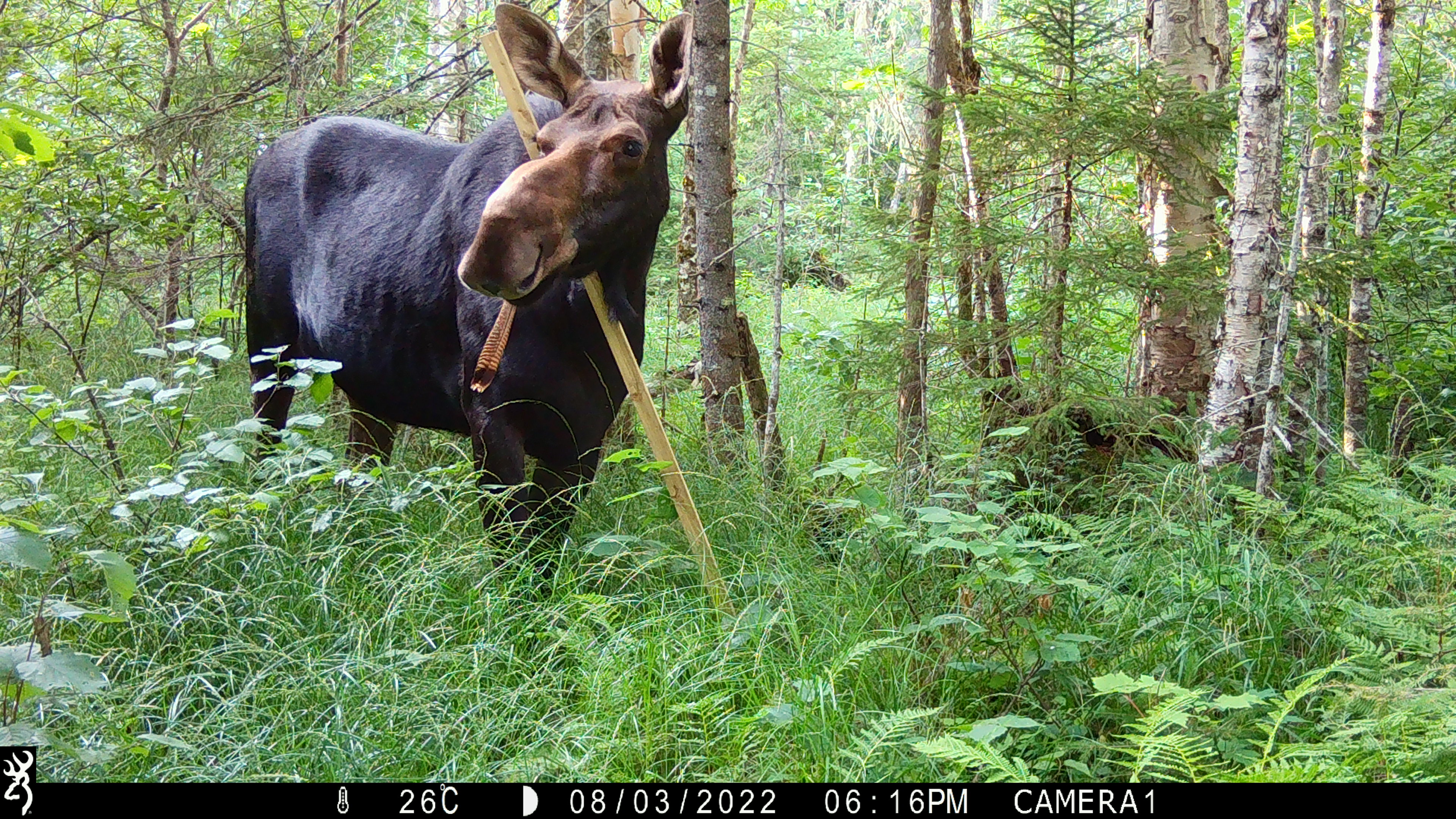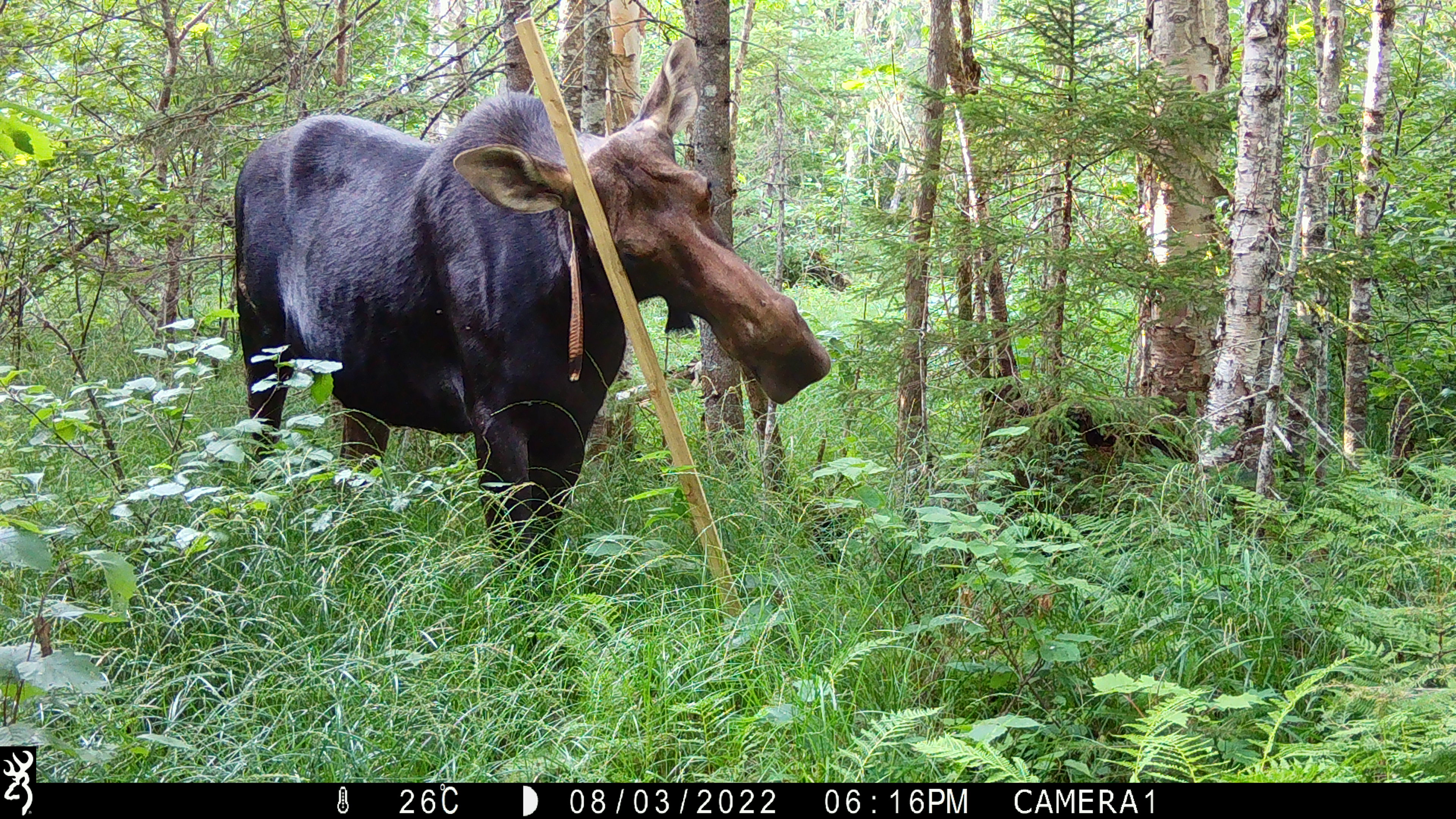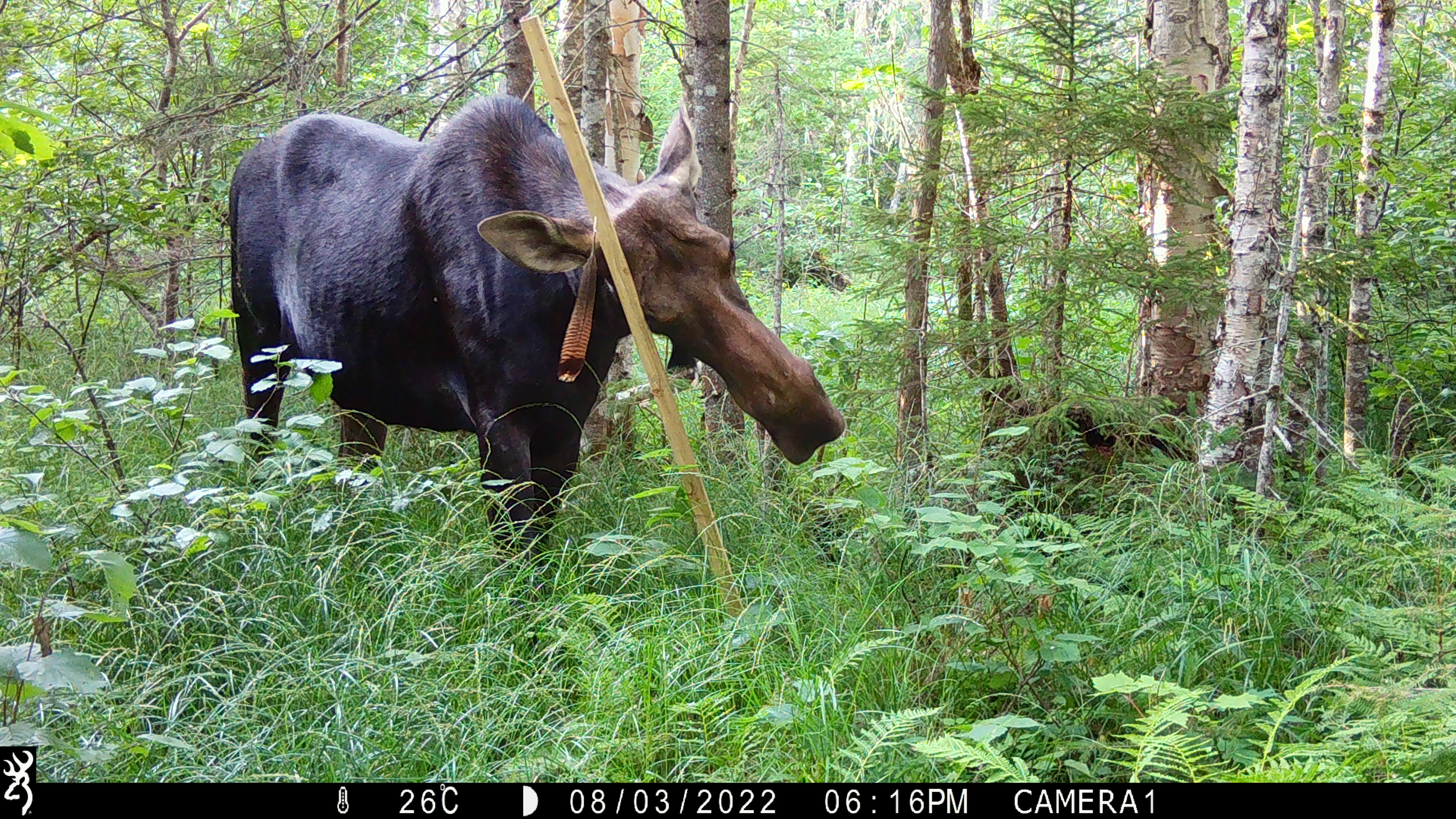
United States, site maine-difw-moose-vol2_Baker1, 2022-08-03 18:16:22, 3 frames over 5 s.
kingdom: Animalia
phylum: Chordata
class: Mammalia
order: Artiodactyla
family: Cervidae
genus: Alces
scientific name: Alces alces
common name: moose